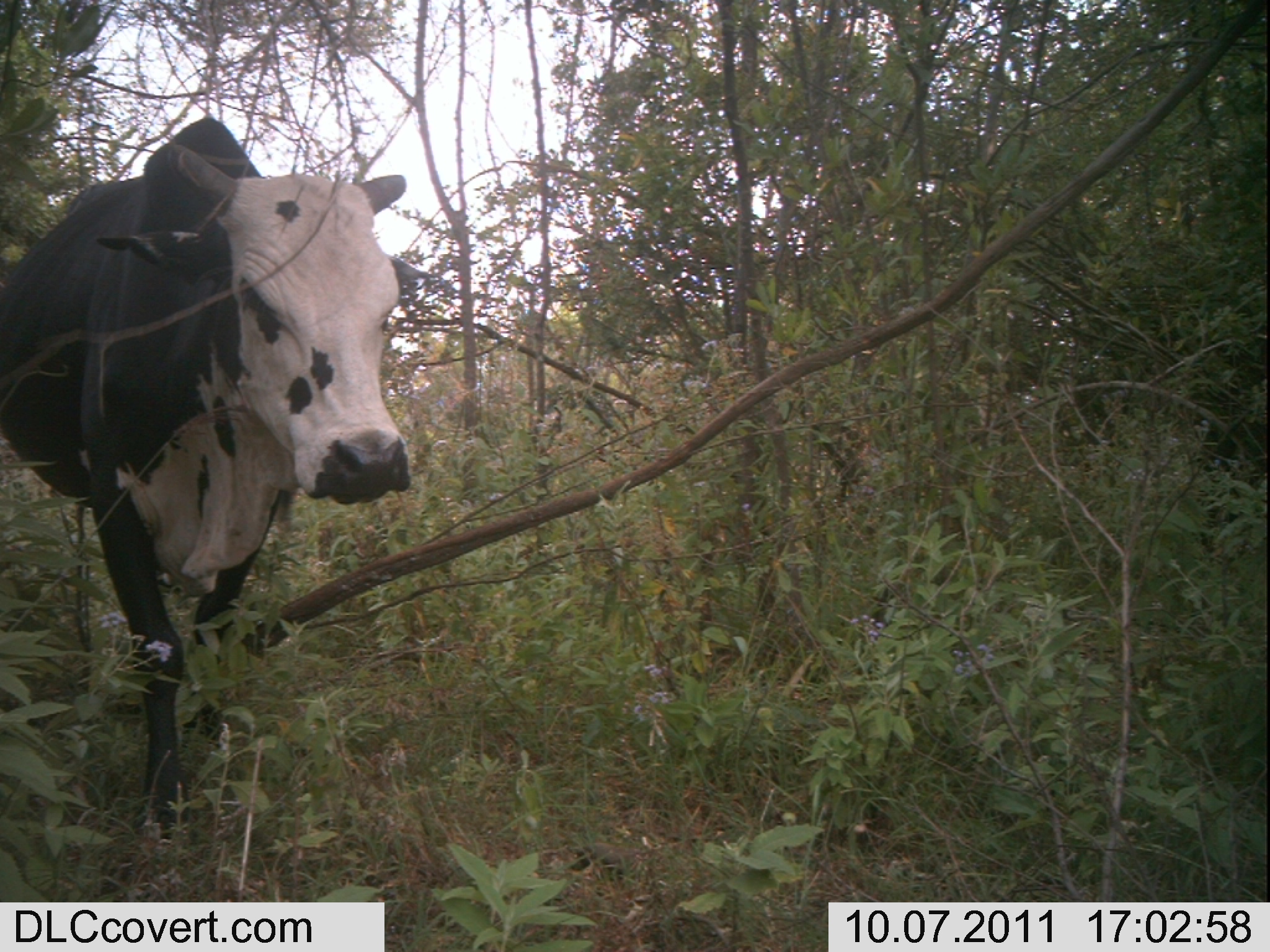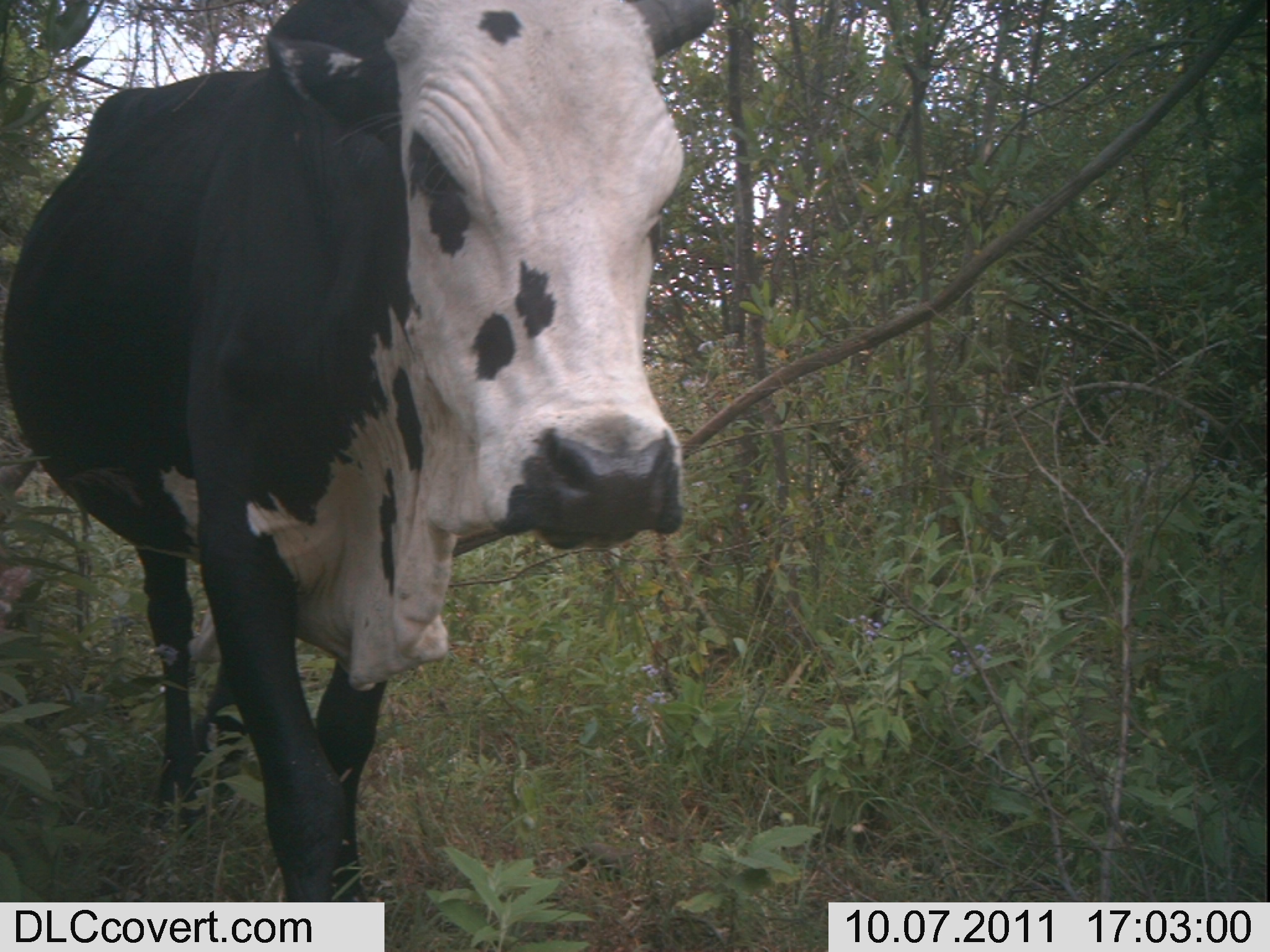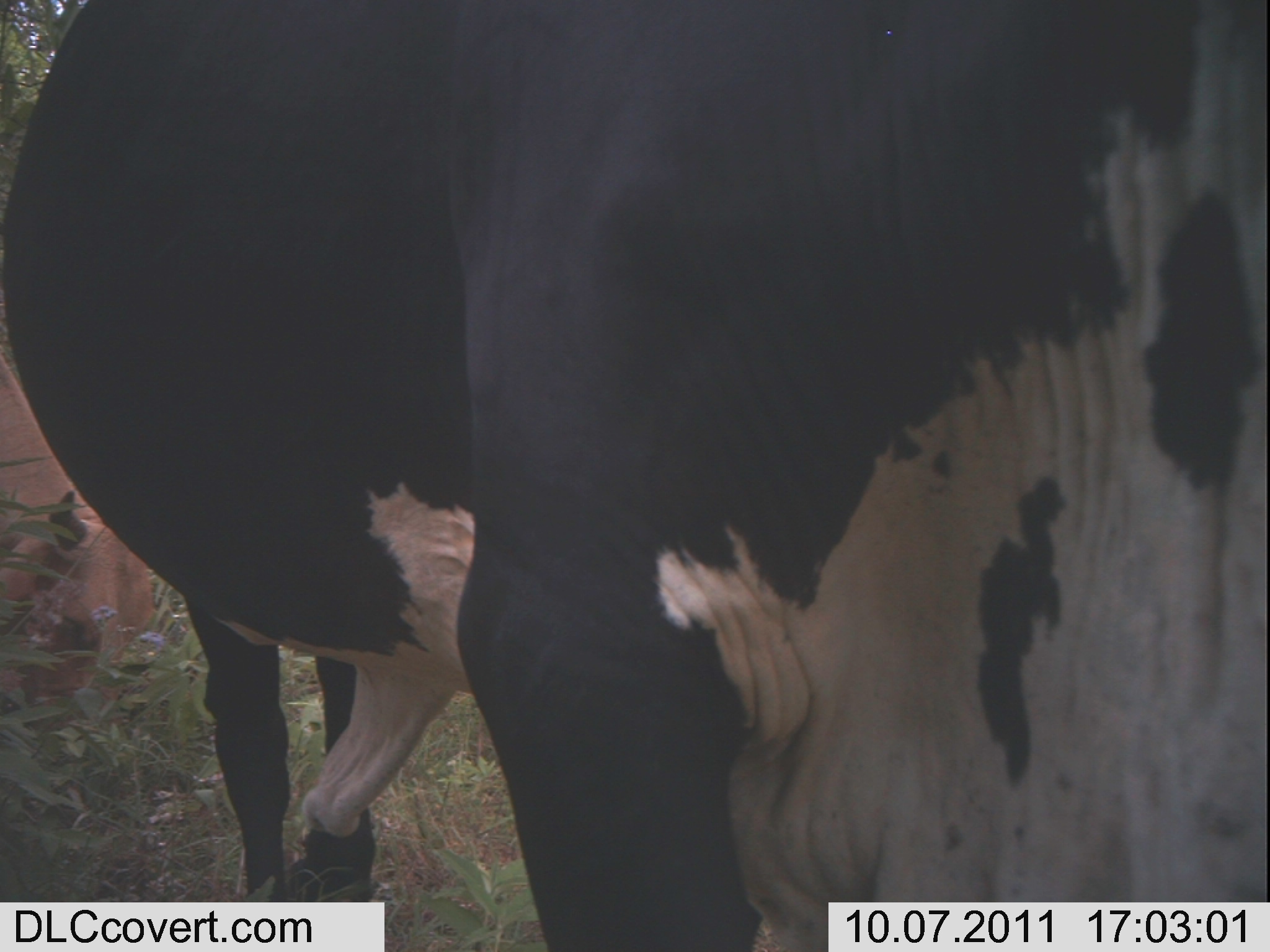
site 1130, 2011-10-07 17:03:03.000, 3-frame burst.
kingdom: Animalia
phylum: Chordata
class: Mammalia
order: Artiodactyla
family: Bovidae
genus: Bos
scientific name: Bos taurus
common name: domestic cattle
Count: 1.